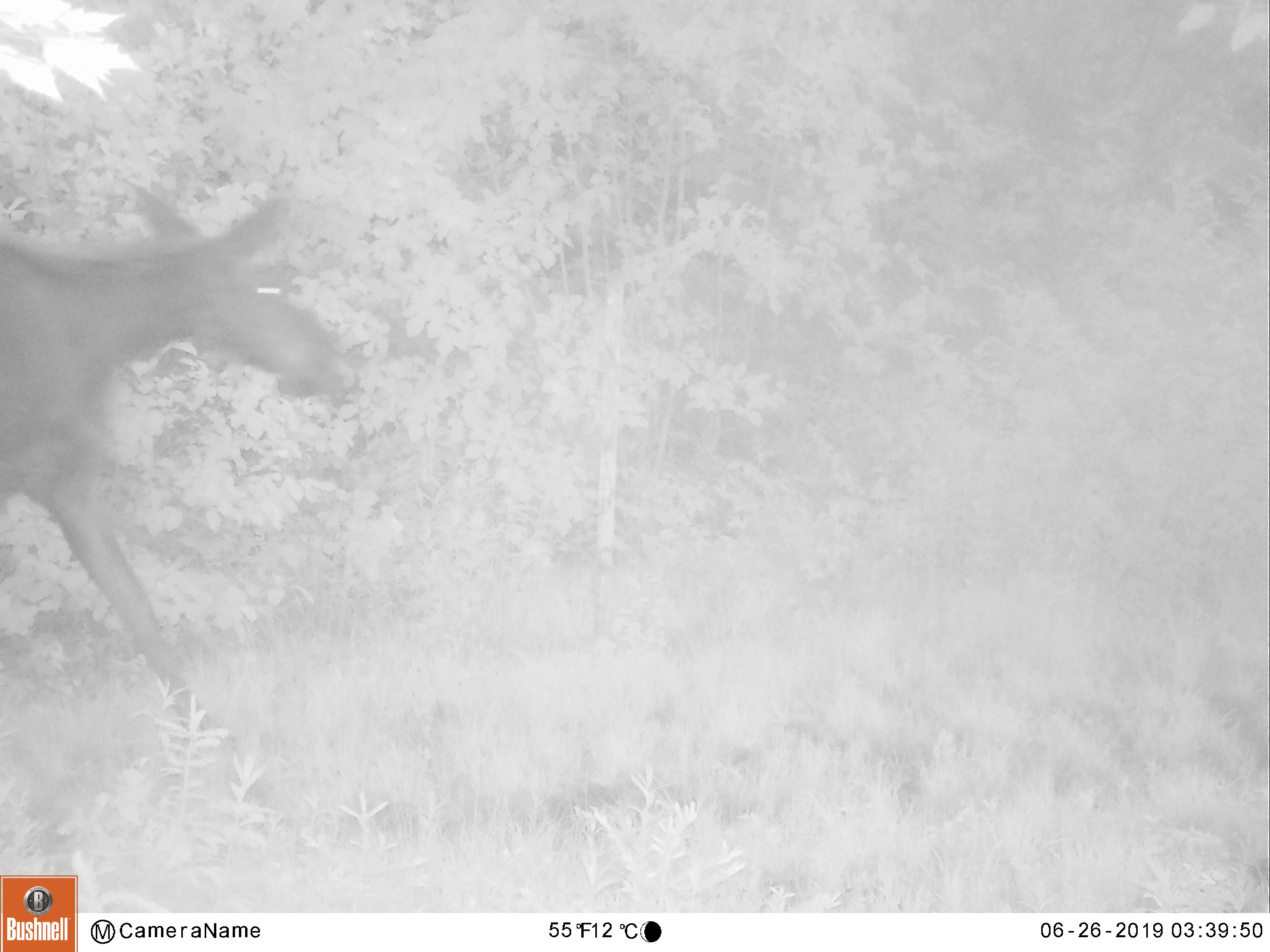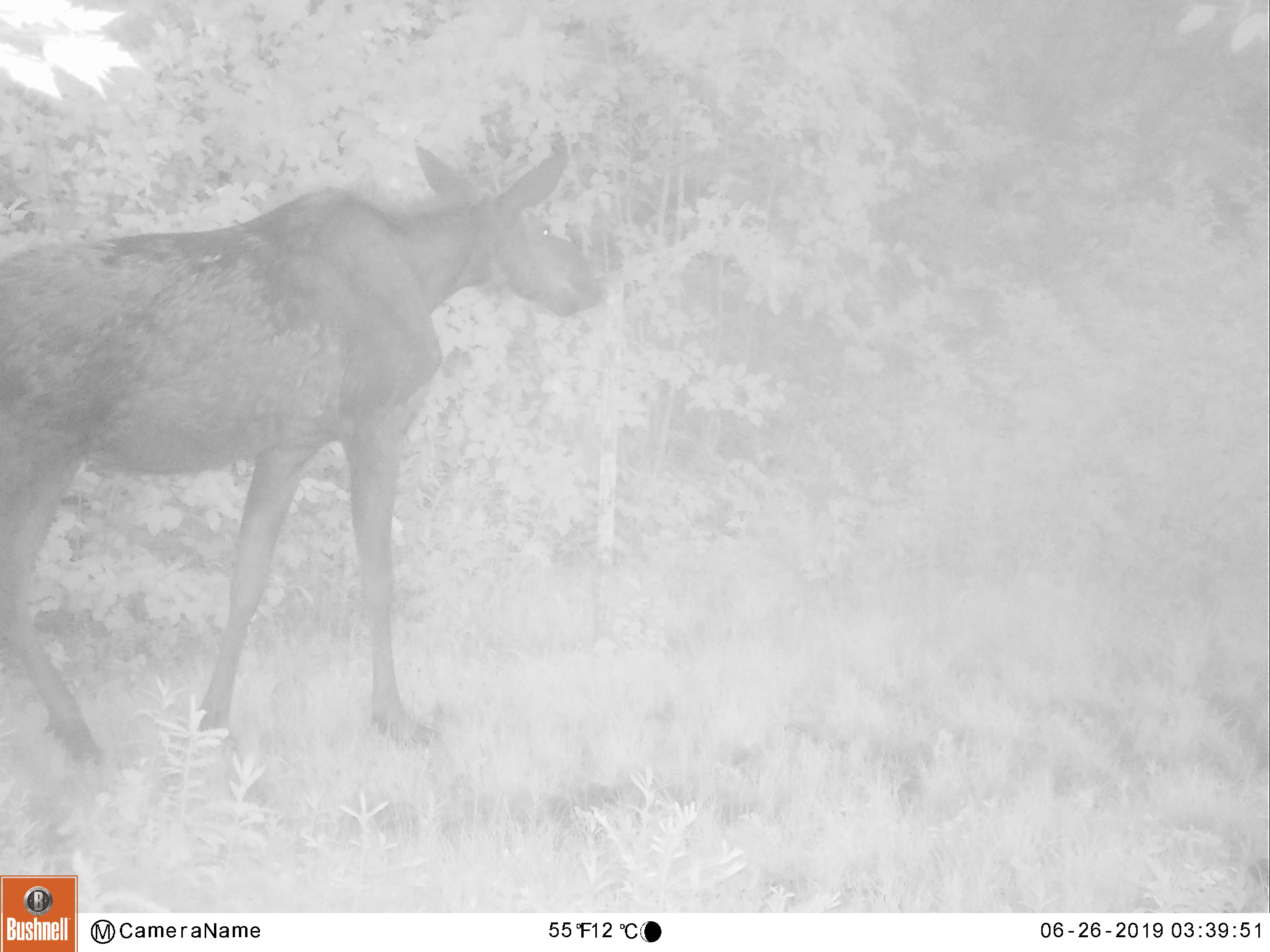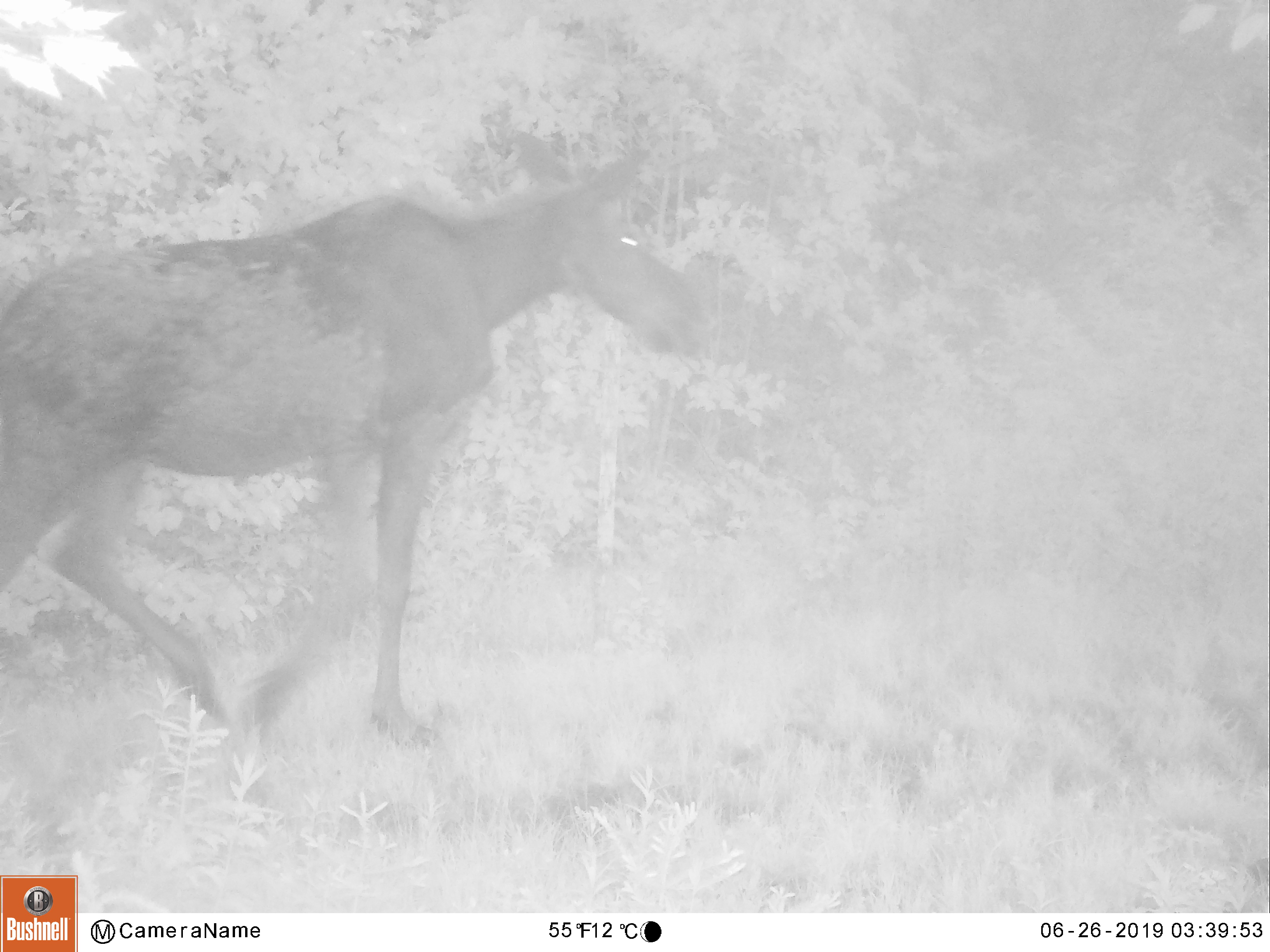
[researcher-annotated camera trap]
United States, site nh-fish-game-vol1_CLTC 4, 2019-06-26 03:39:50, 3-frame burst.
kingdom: Animalia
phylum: Chordata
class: Mammalia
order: Artiodactyla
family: Cervidae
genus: Alces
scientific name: Alces alces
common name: moose